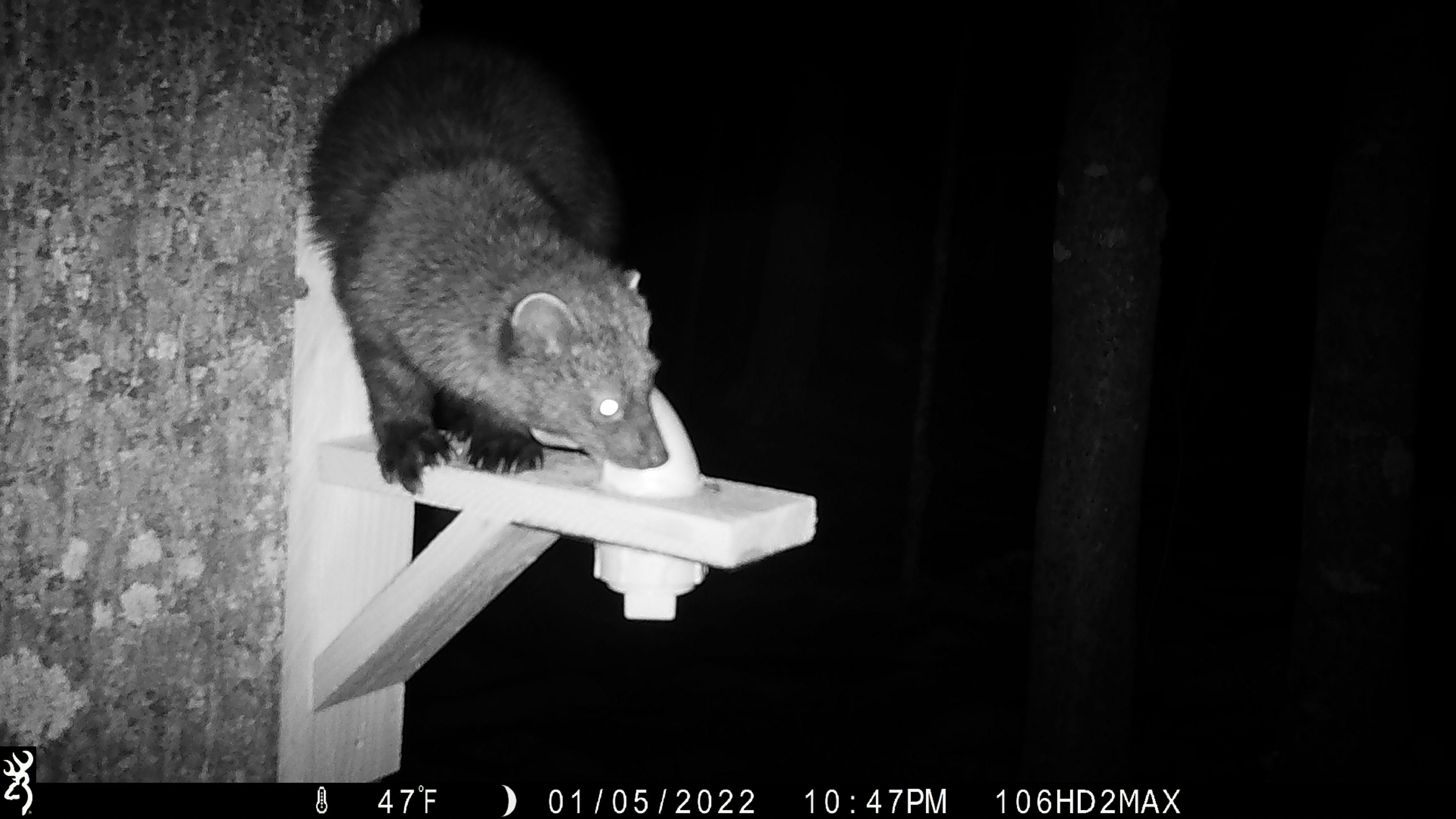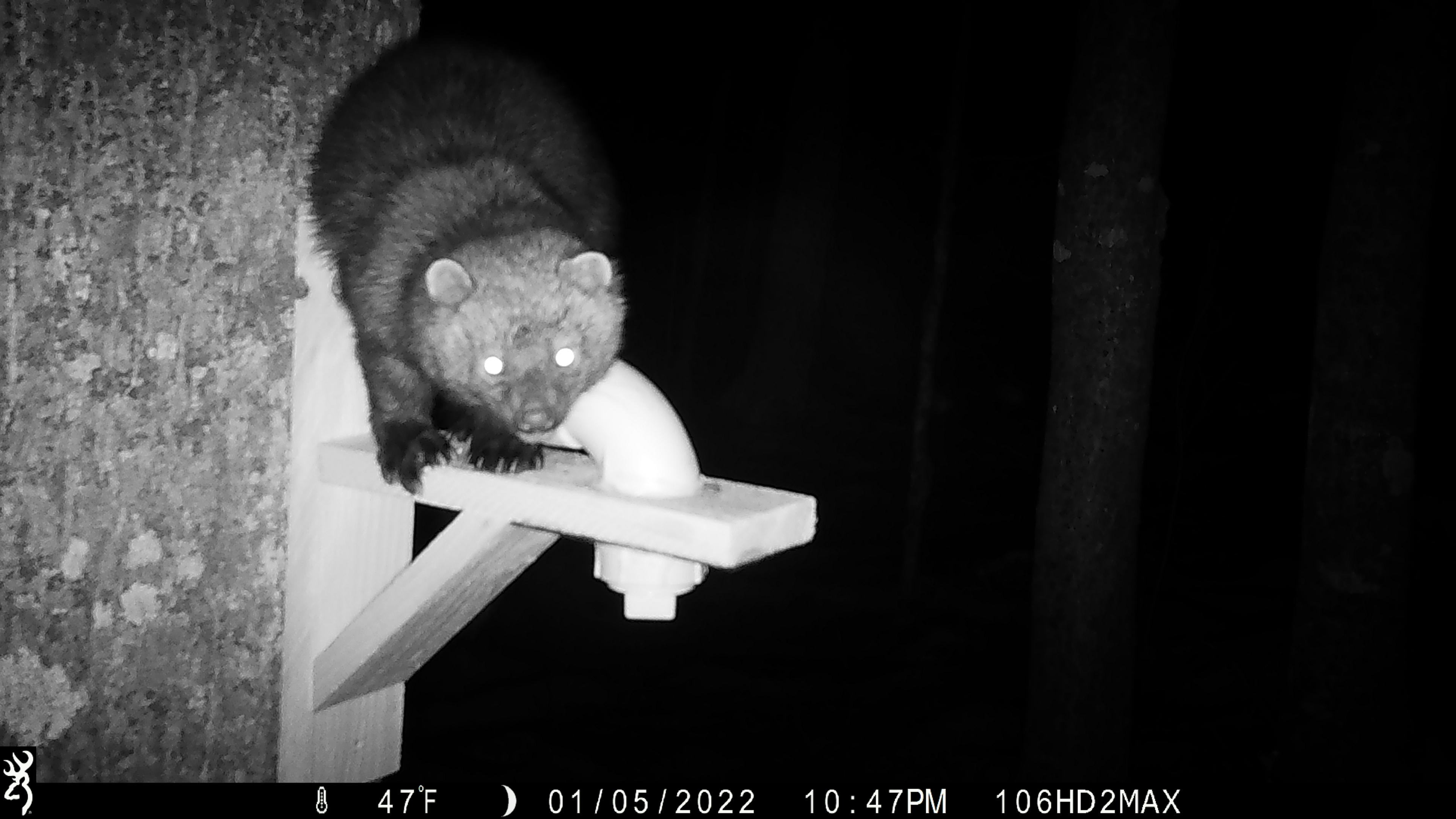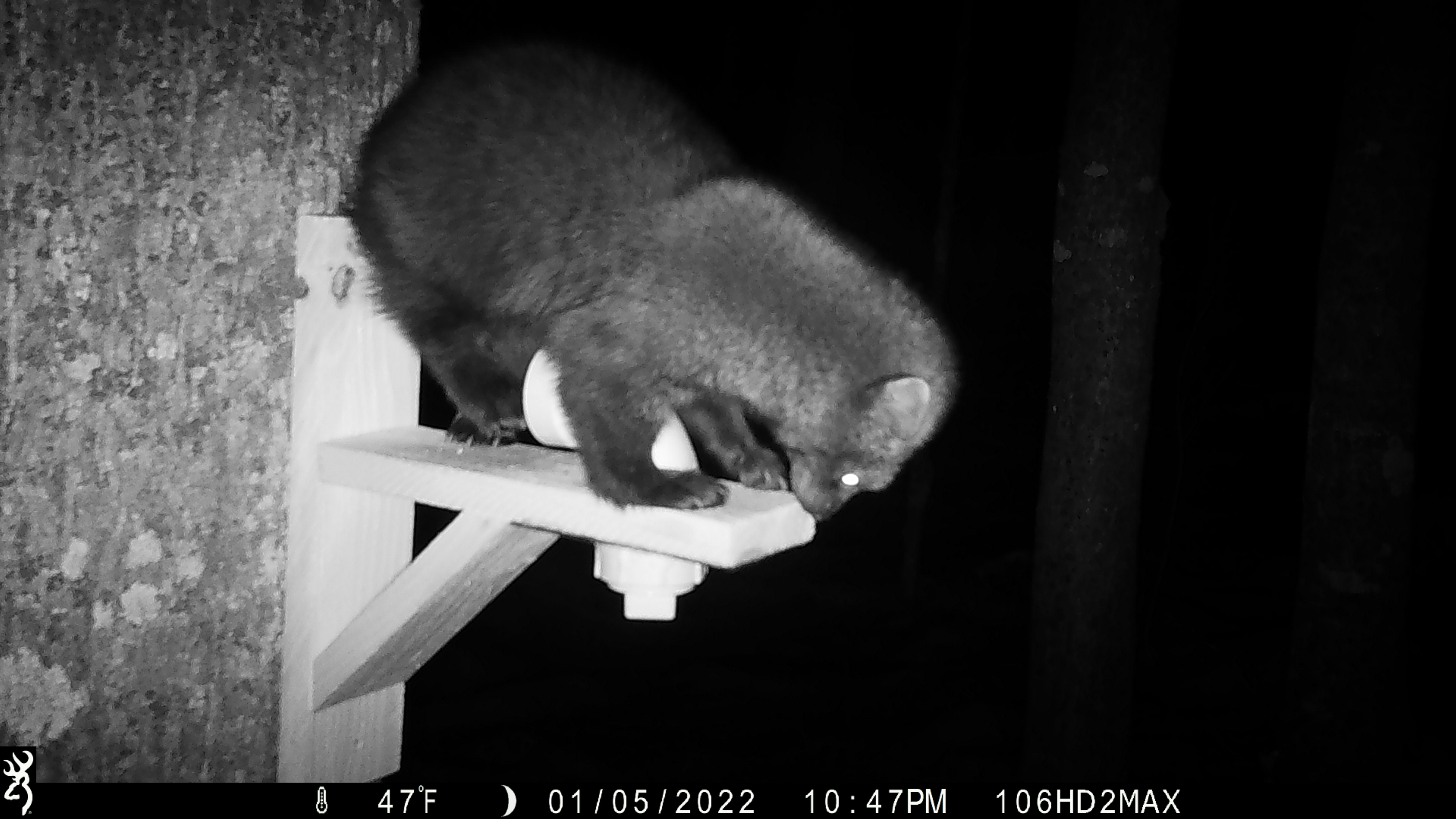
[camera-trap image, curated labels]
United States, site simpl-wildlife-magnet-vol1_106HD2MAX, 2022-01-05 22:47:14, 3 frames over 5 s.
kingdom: Animalia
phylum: Chordata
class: Mammalia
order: Carnivora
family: Mustelidae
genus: Pekania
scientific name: Pekania pennanti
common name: fisher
Fisher (Pekania pennanti).